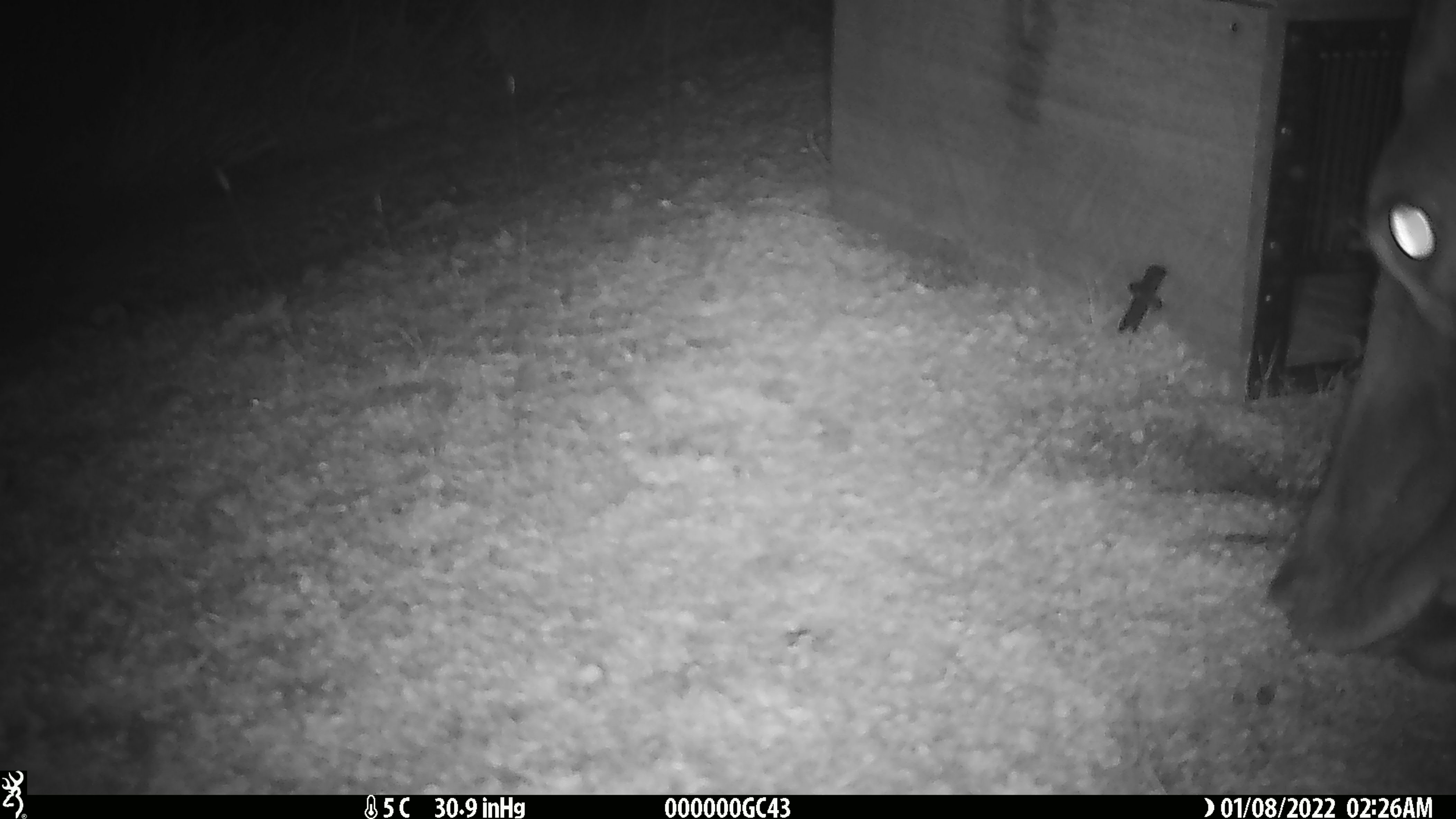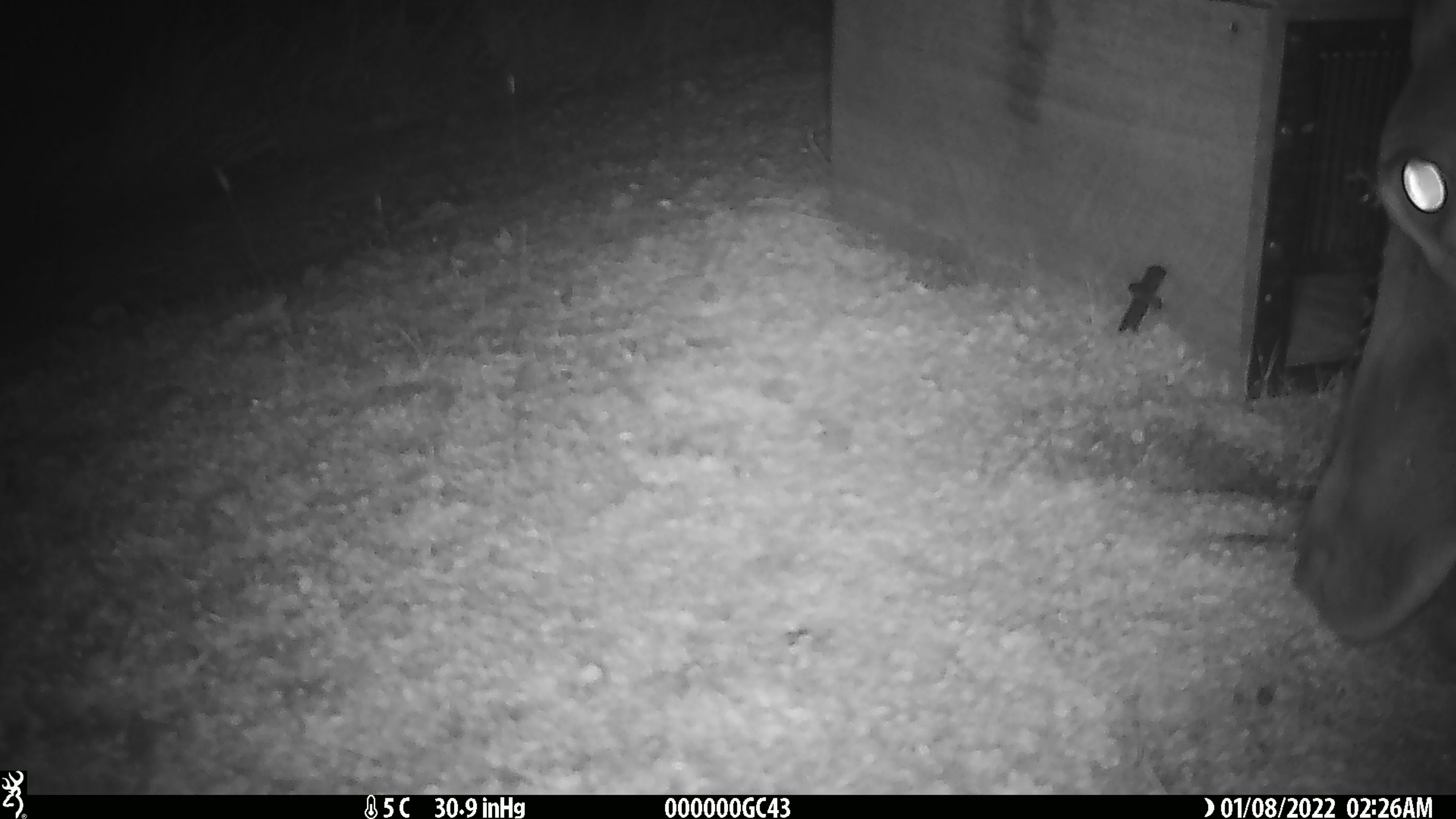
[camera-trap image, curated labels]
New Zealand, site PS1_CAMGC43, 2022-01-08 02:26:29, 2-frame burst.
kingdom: Animalia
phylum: Chordata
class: Mammalia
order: Artiodactyla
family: Cervidae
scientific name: Cervidae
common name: deer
Deer (Cervidae).